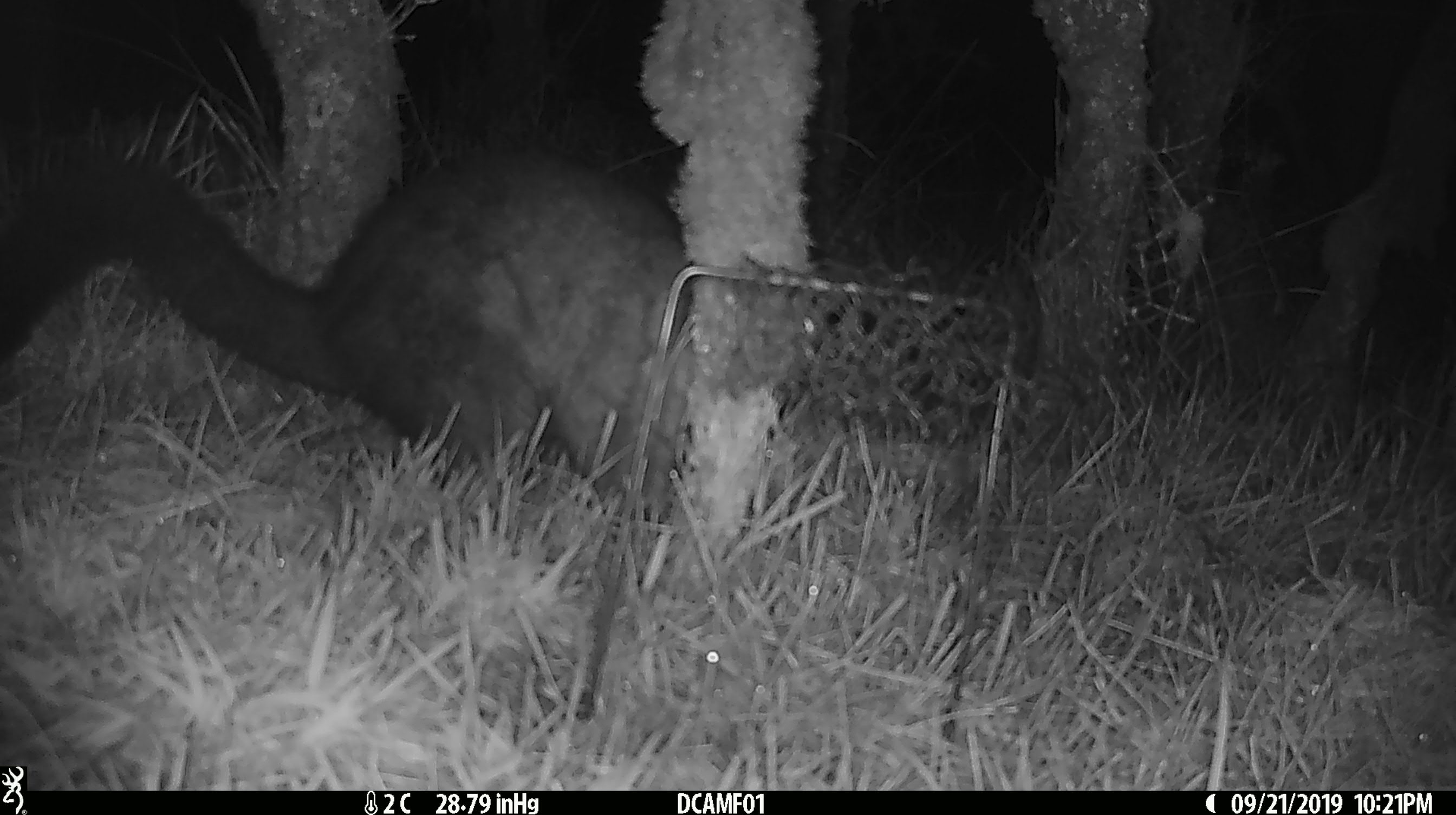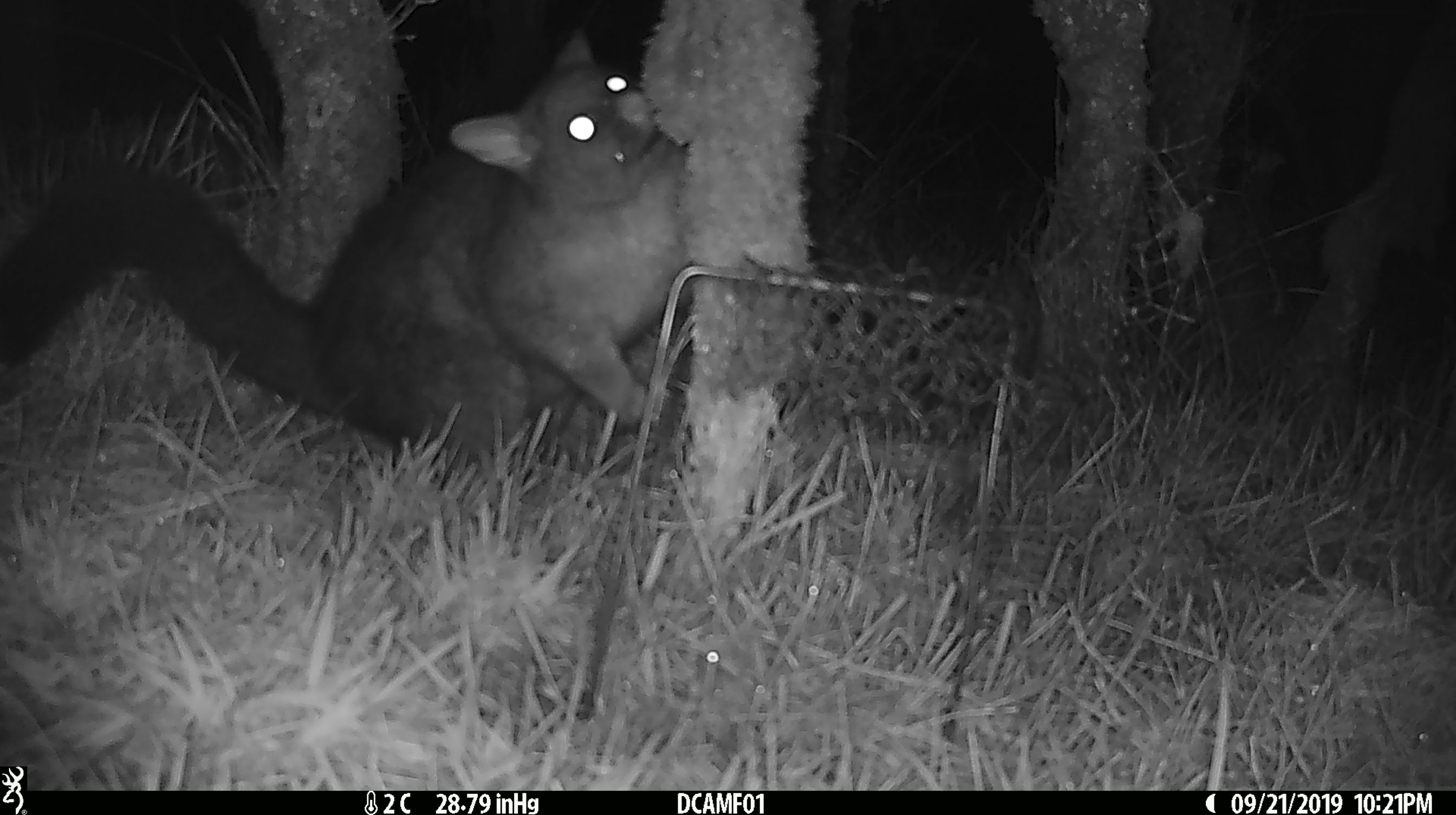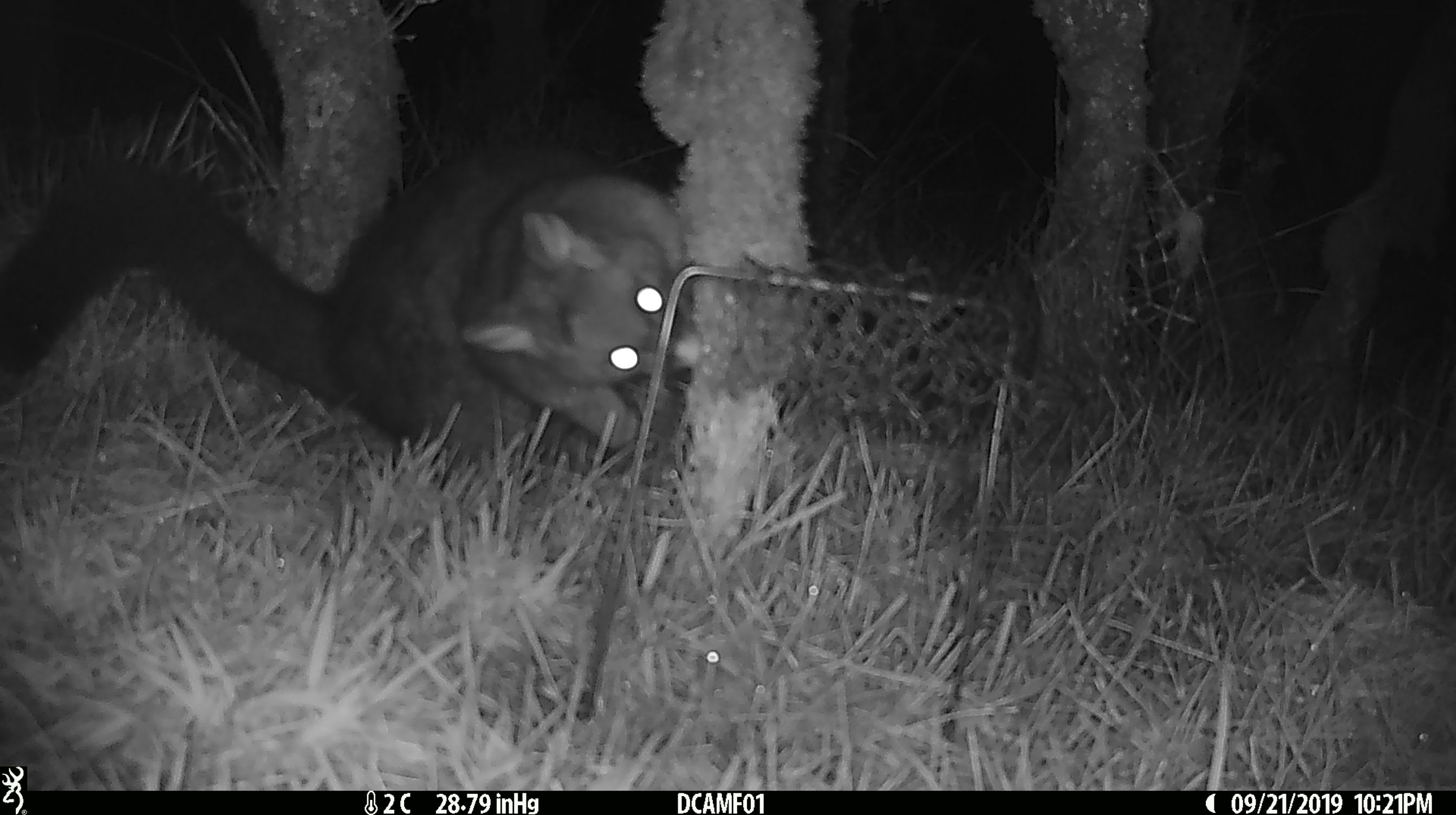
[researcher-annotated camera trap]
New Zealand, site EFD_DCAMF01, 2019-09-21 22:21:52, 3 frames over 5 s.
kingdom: Animalia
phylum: Chordata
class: Mammalia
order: Diprotodontia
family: Phalangeridae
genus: Trichosurus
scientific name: Trichosurus vulpecula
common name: common brushtail possum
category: possum